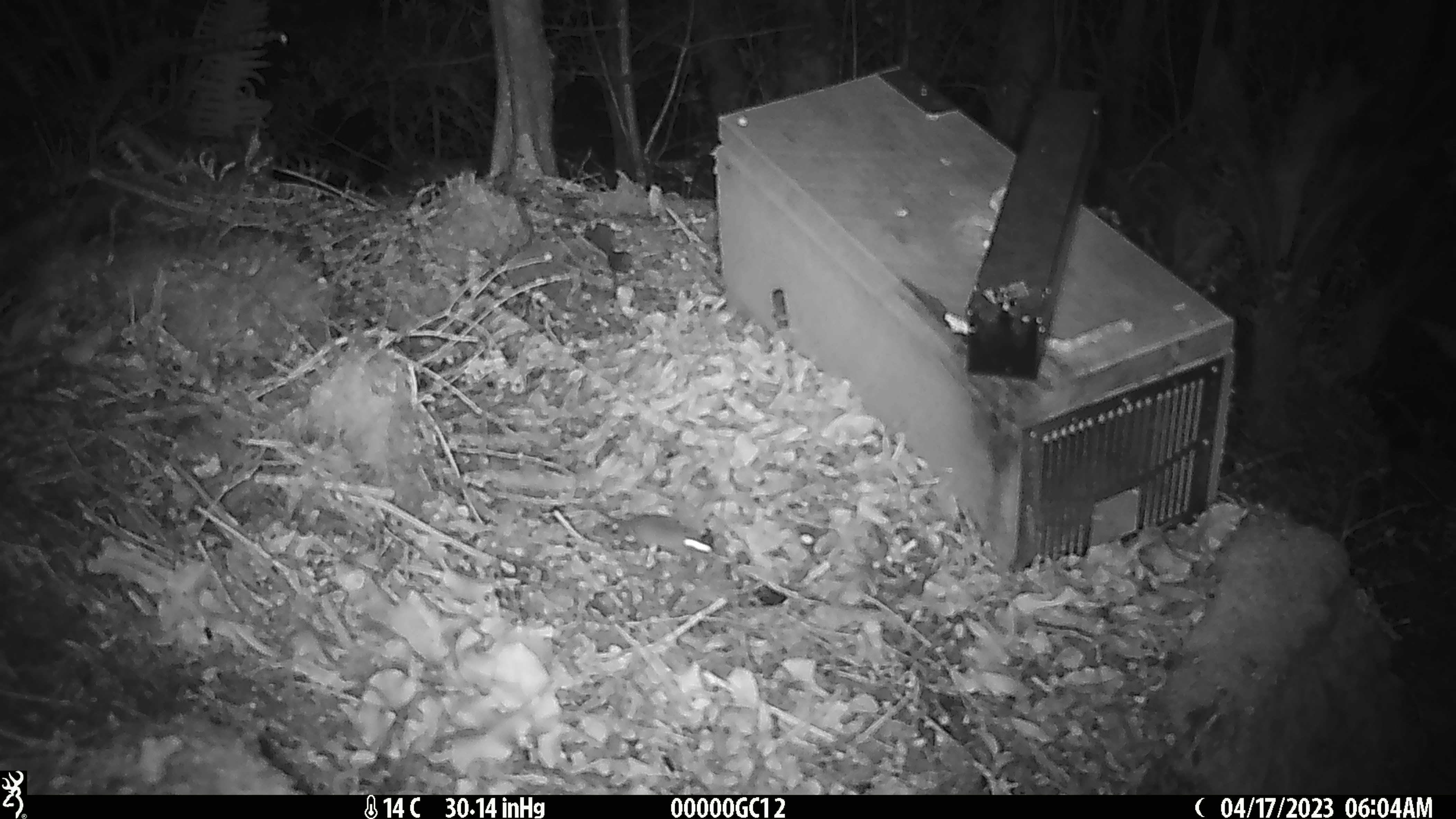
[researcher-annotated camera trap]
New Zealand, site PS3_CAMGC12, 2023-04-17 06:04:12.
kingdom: Animalia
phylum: Chordata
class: Mammalia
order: Rodentia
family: Muridae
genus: Mus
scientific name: Mus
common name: mouse